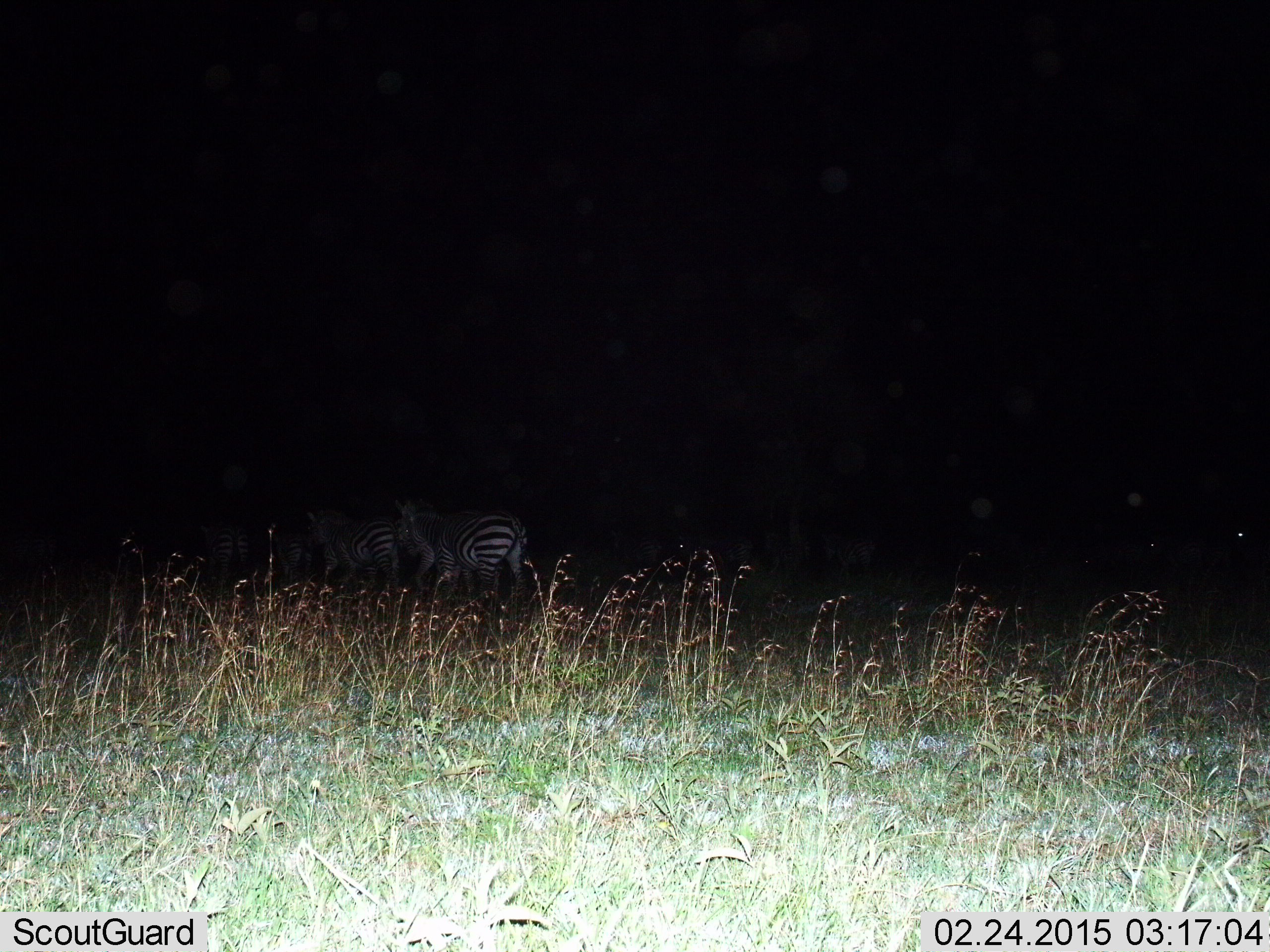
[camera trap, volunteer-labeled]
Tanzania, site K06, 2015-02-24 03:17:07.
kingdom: Animalia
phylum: Chordata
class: Mammalia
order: Perissodactyla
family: Equidae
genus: Equus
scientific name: Equus quagga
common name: plains zebra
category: zebra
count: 3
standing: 36%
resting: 0%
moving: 64%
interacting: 0%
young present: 0%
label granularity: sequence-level